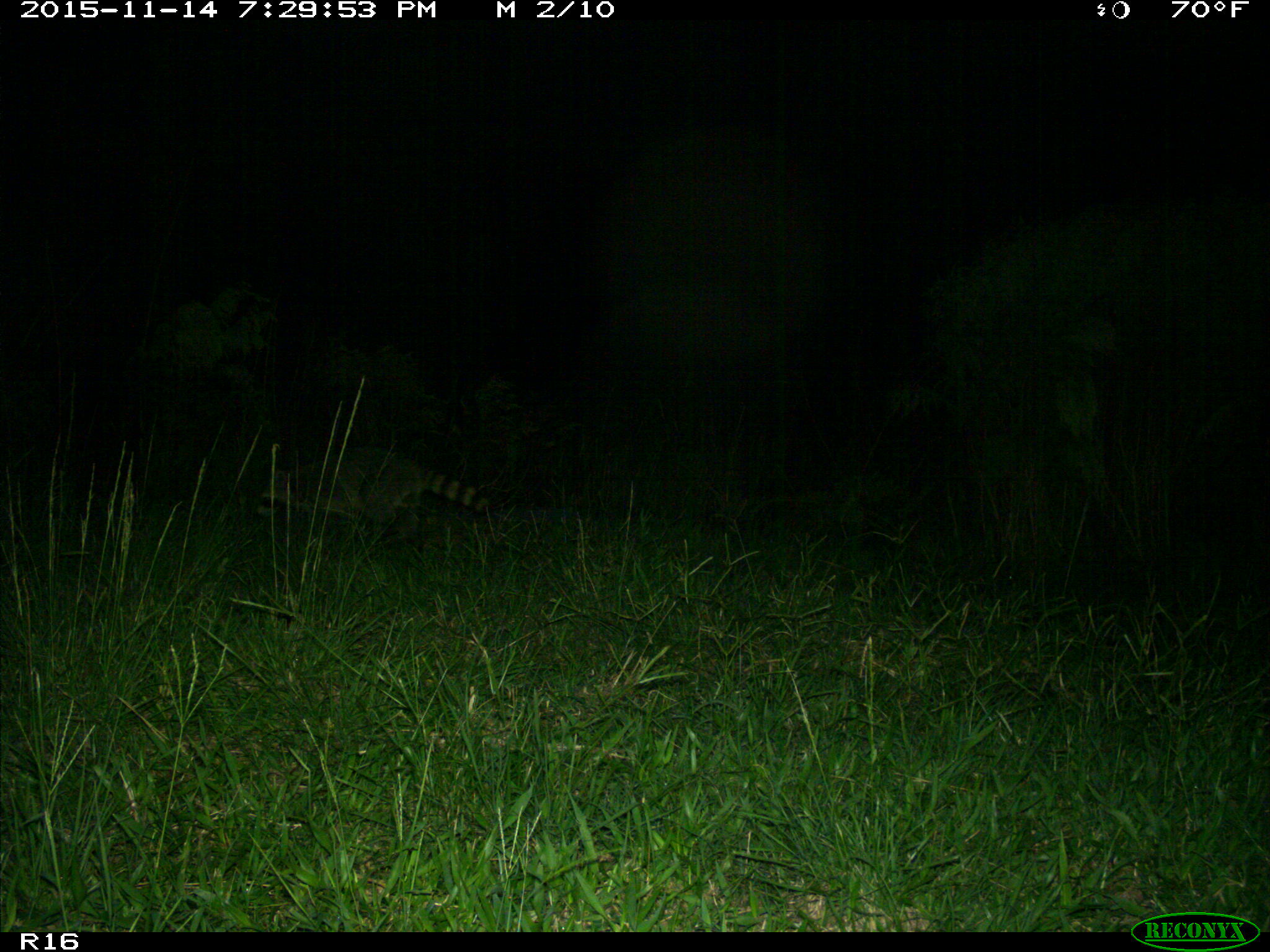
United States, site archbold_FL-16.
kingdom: Animalia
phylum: Chordata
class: Mammalia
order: Carnivora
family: Procyonidae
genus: Procyon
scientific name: Procyon lotor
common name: common raccoon